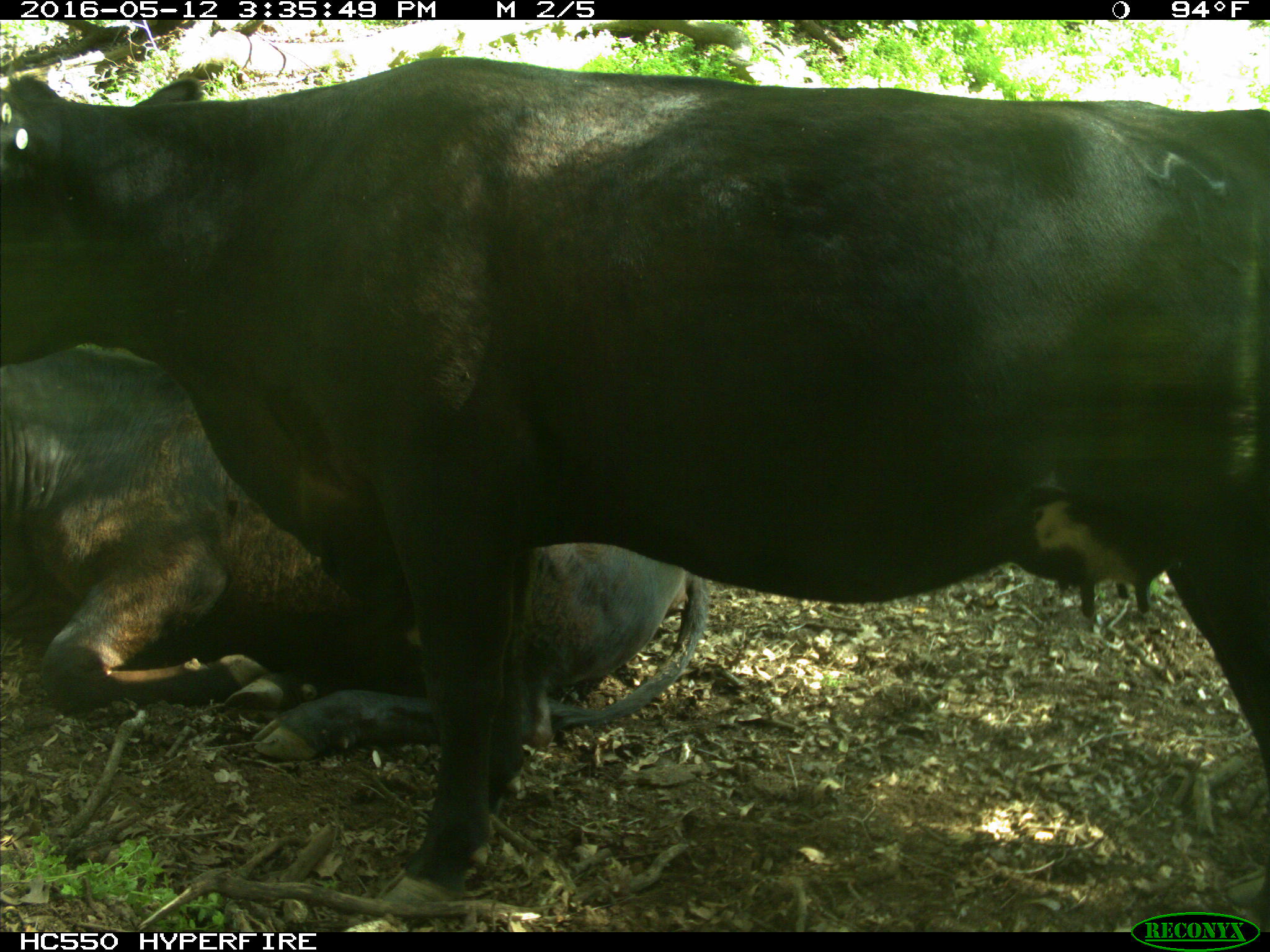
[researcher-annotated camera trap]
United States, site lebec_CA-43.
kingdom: Animalia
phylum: Chordata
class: Mammalia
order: Artiodactyla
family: Bovidae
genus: Bos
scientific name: Bos taurus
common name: domestic cow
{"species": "Bos taurus (domestic cow)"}